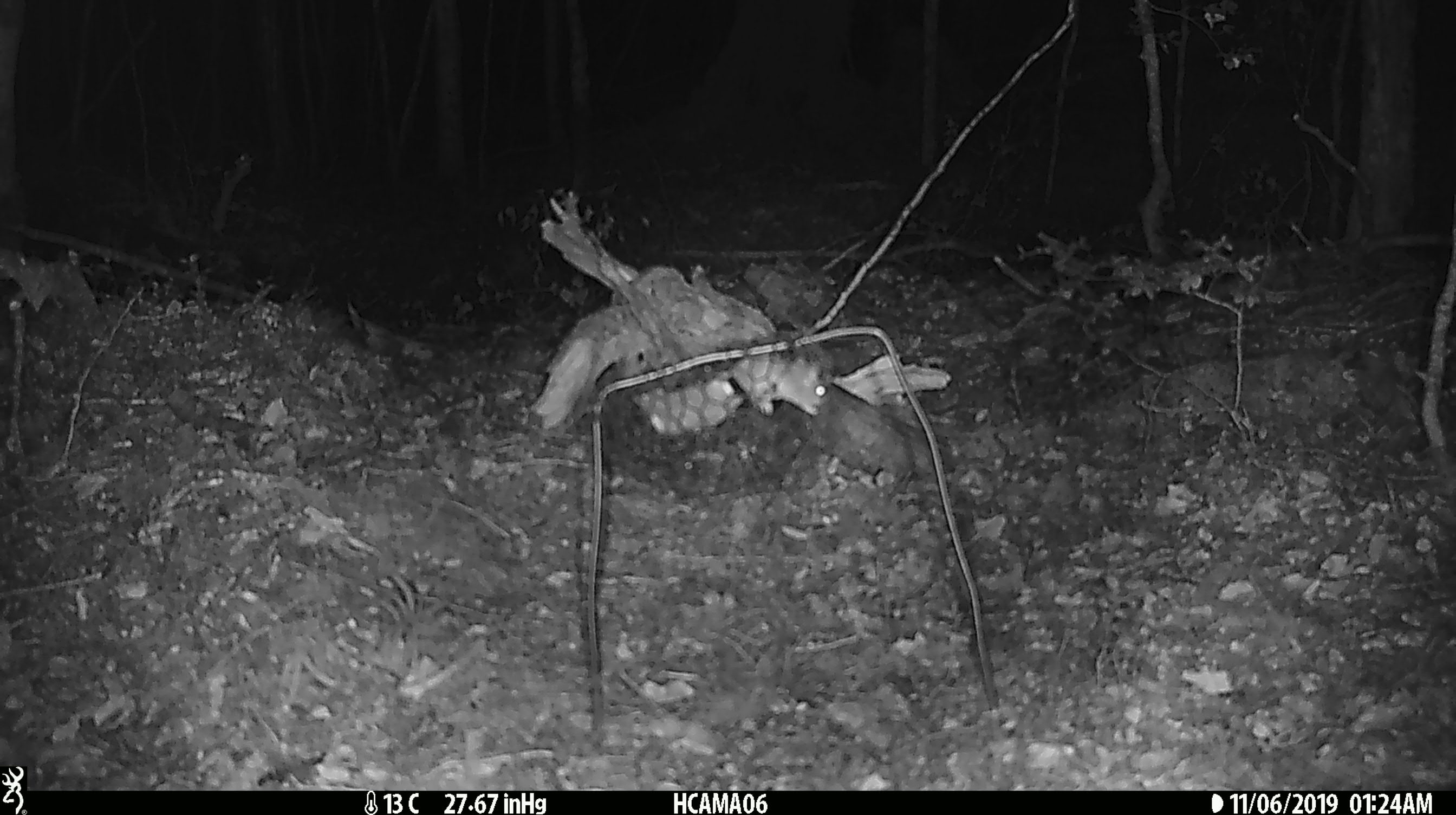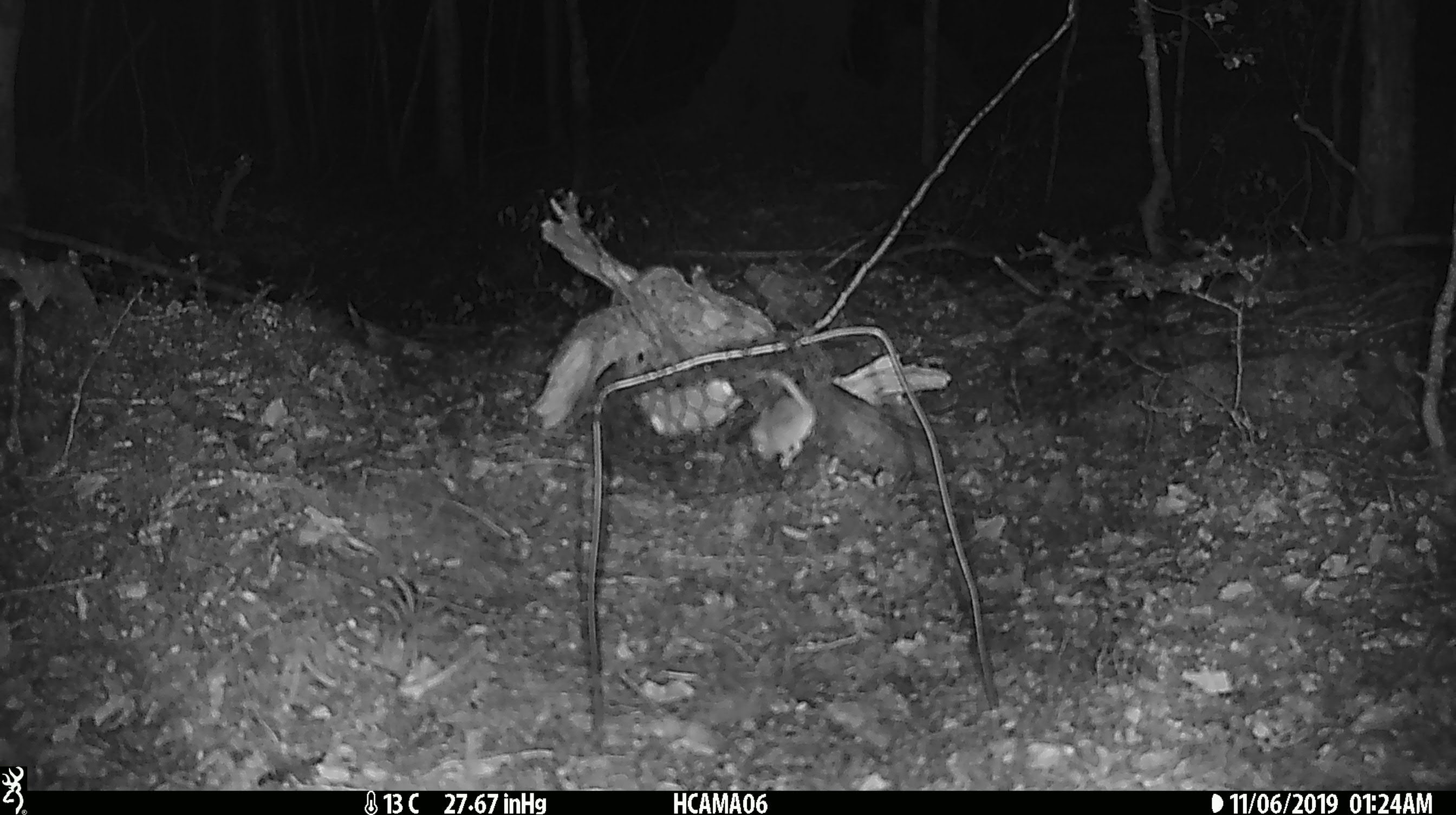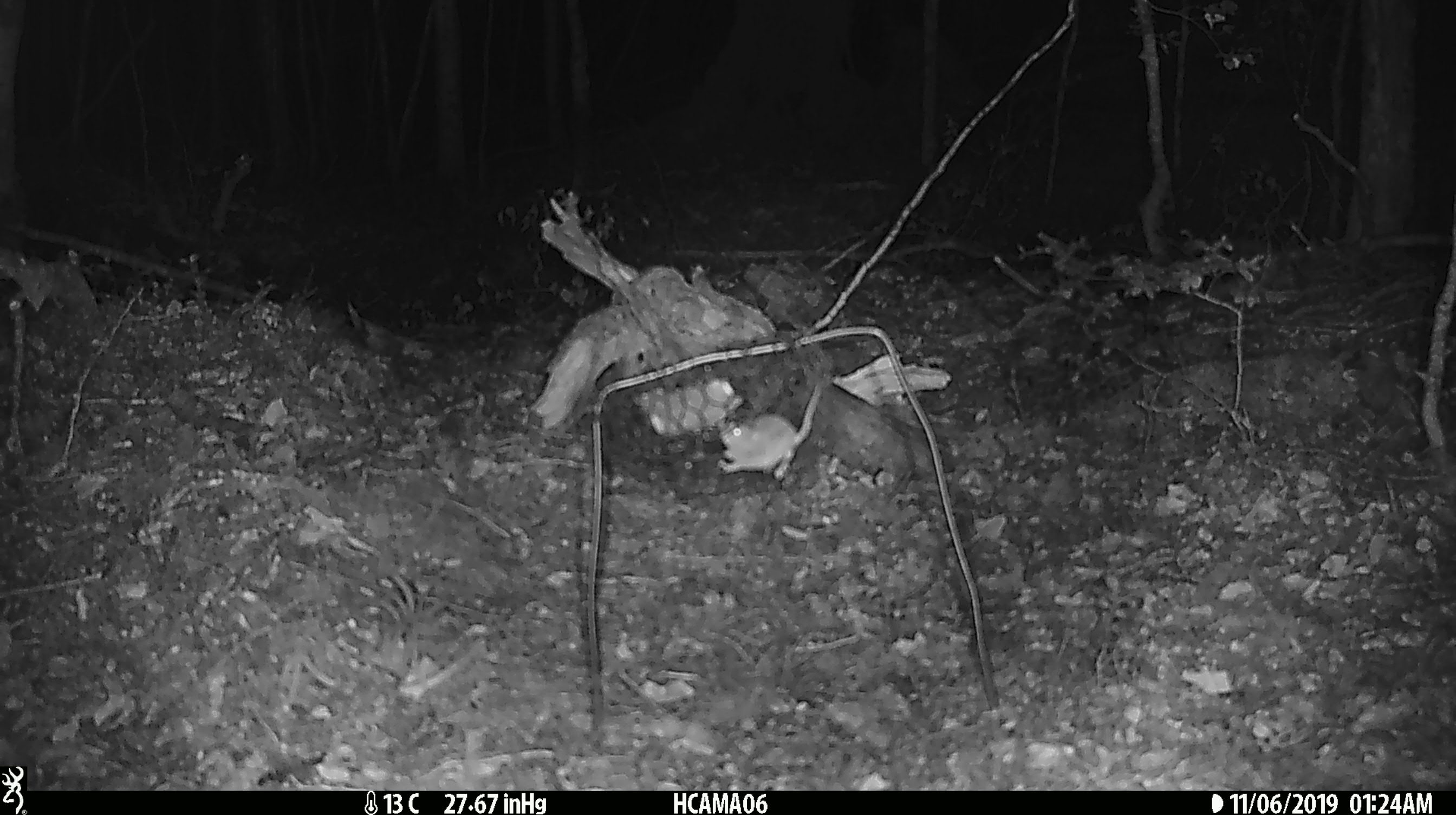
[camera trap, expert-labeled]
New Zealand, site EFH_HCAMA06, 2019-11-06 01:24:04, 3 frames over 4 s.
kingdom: Animalia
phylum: Chordata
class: Mammalia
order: Rodentia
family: Muridae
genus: Mus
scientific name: Mus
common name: mouse